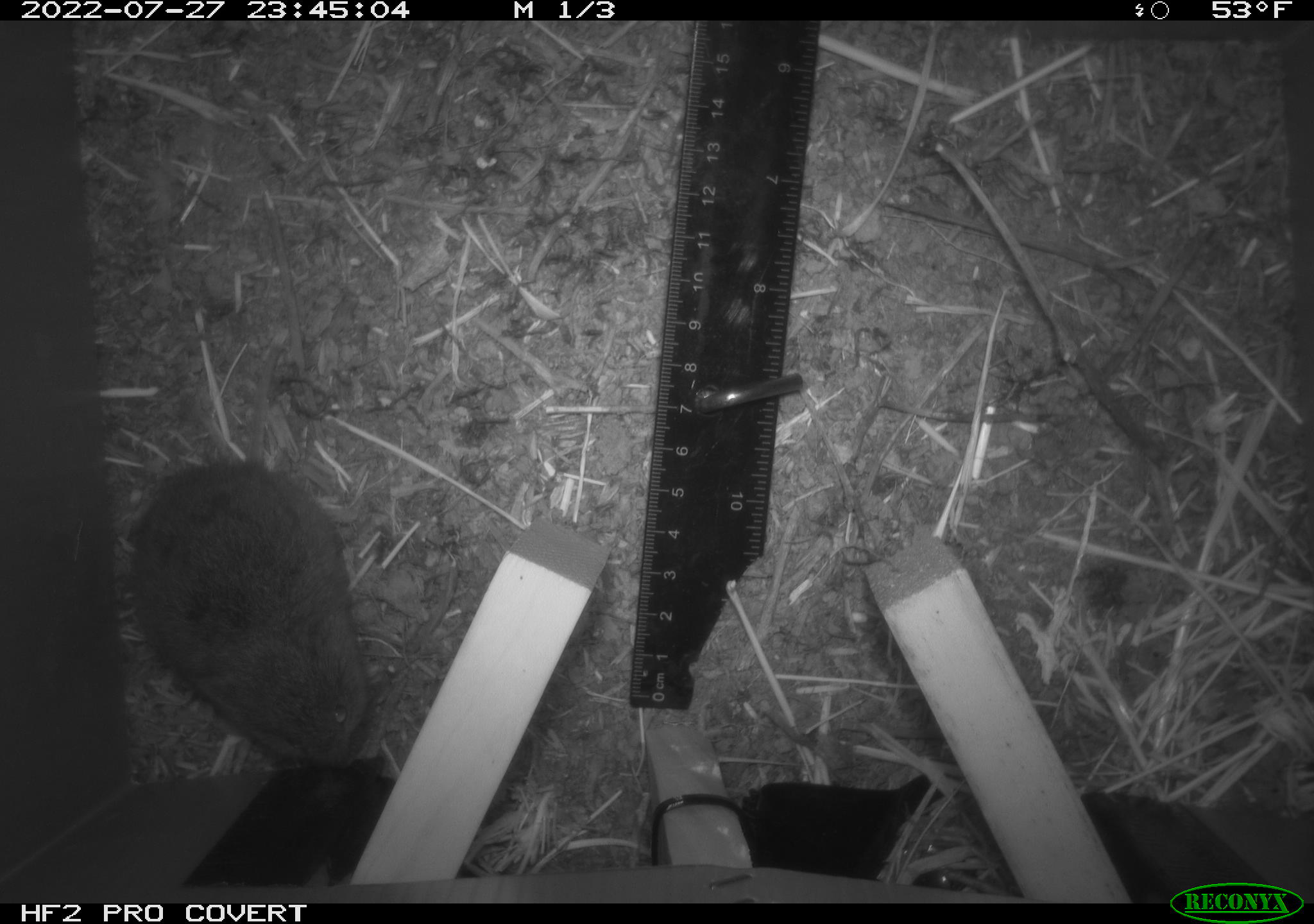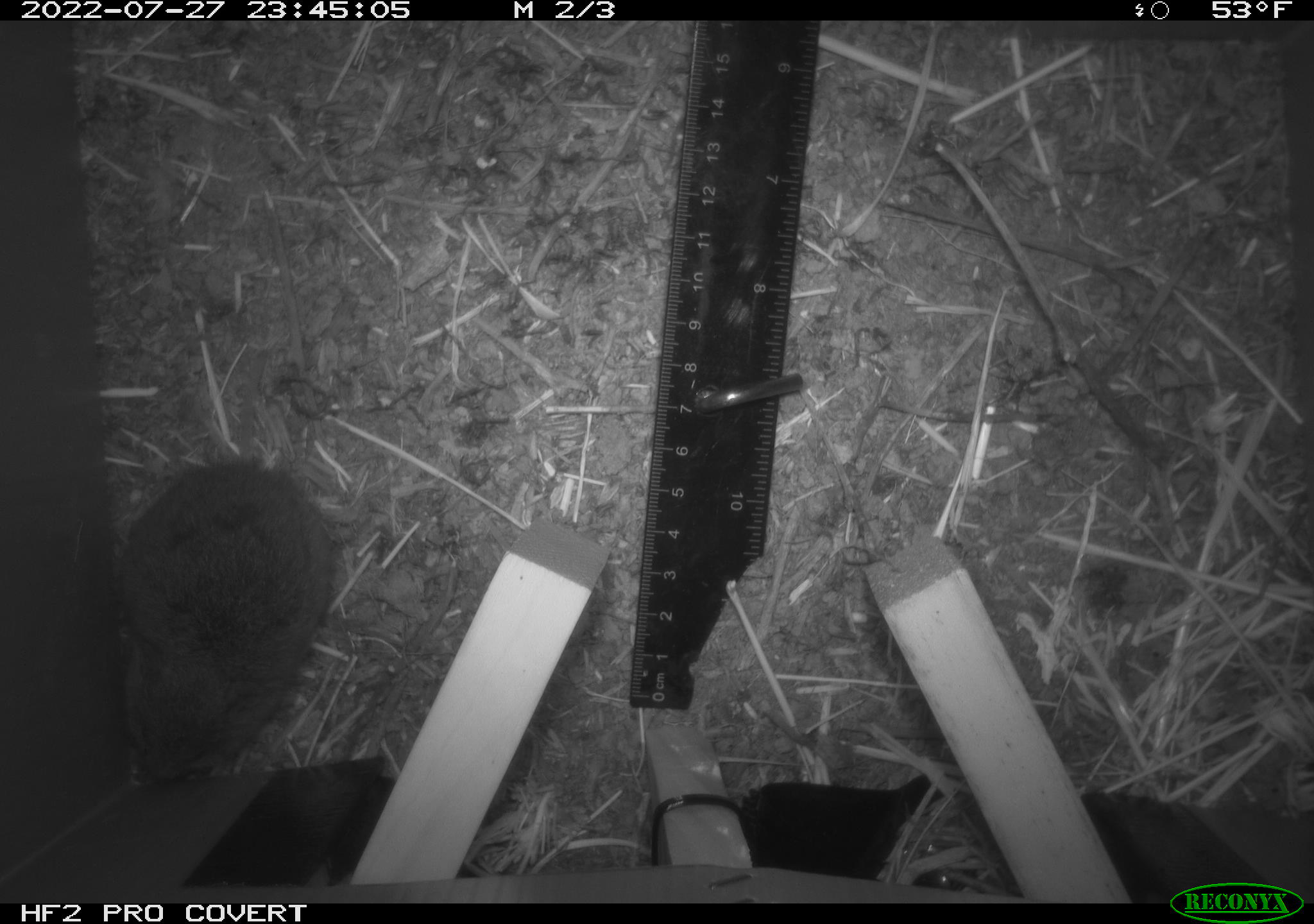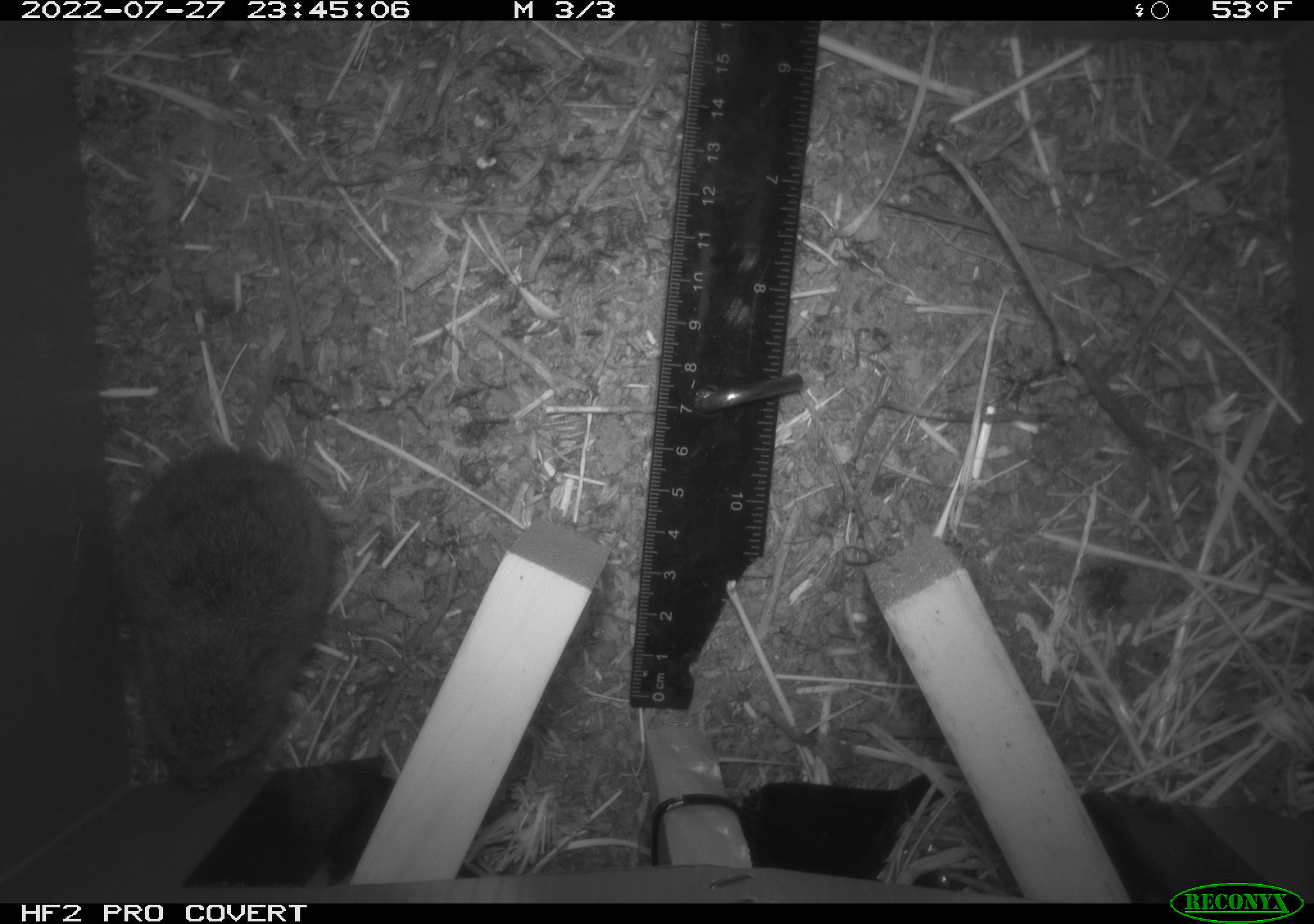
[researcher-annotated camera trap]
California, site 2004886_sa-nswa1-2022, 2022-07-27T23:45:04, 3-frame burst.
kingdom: Animalia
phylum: Chordata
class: Mammalia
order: Rodentia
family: Cricetidae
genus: Microtus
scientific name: Microtus californicus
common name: california vole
California vole (Microtus californicus).